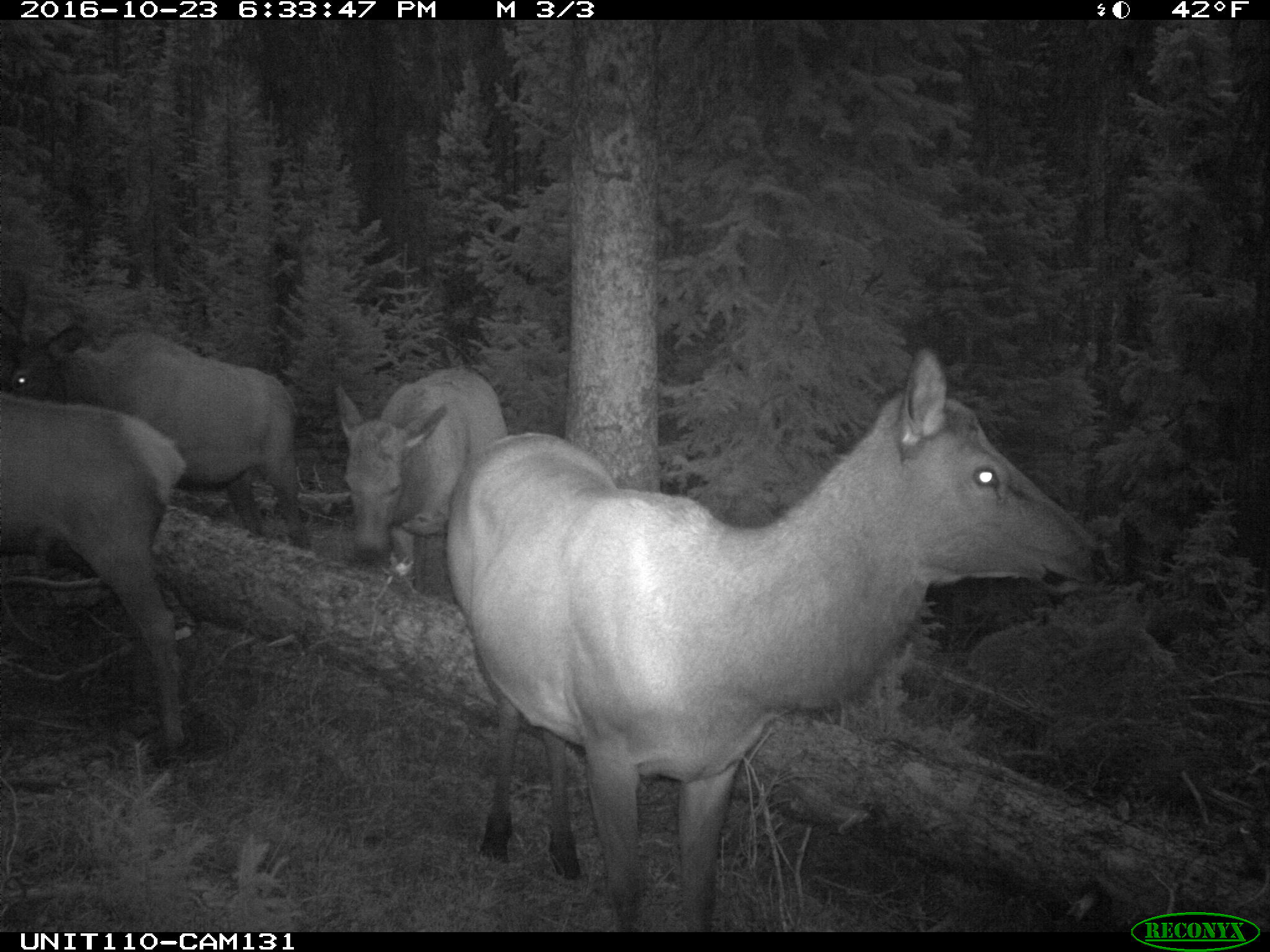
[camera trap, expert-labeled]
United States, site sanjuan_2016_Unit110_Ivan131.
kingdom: Animalia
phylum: Chordata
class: Mammalia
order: Artiodactyla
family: Cervidae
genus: Cervus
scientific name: Cervus elaphus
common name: red deer